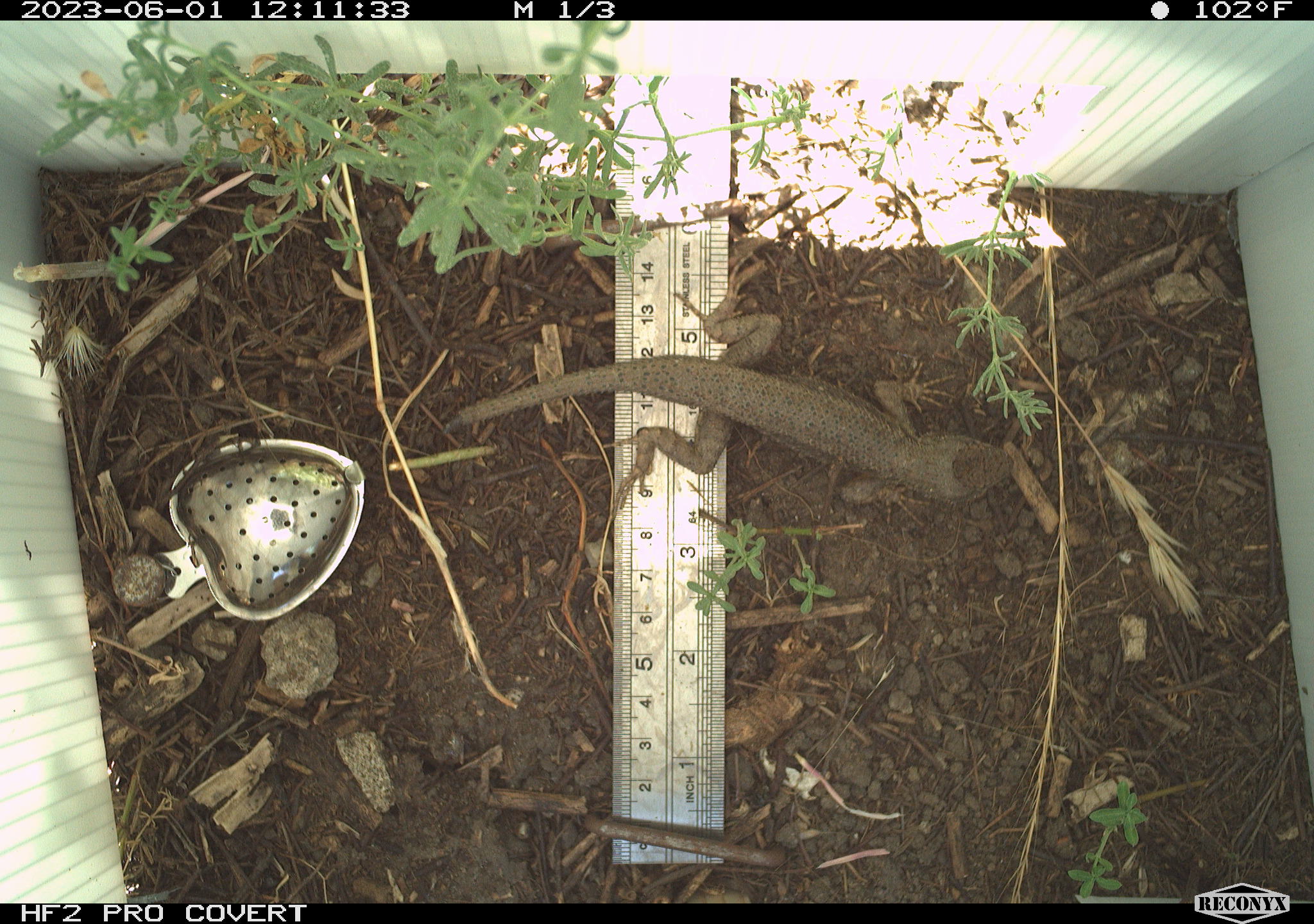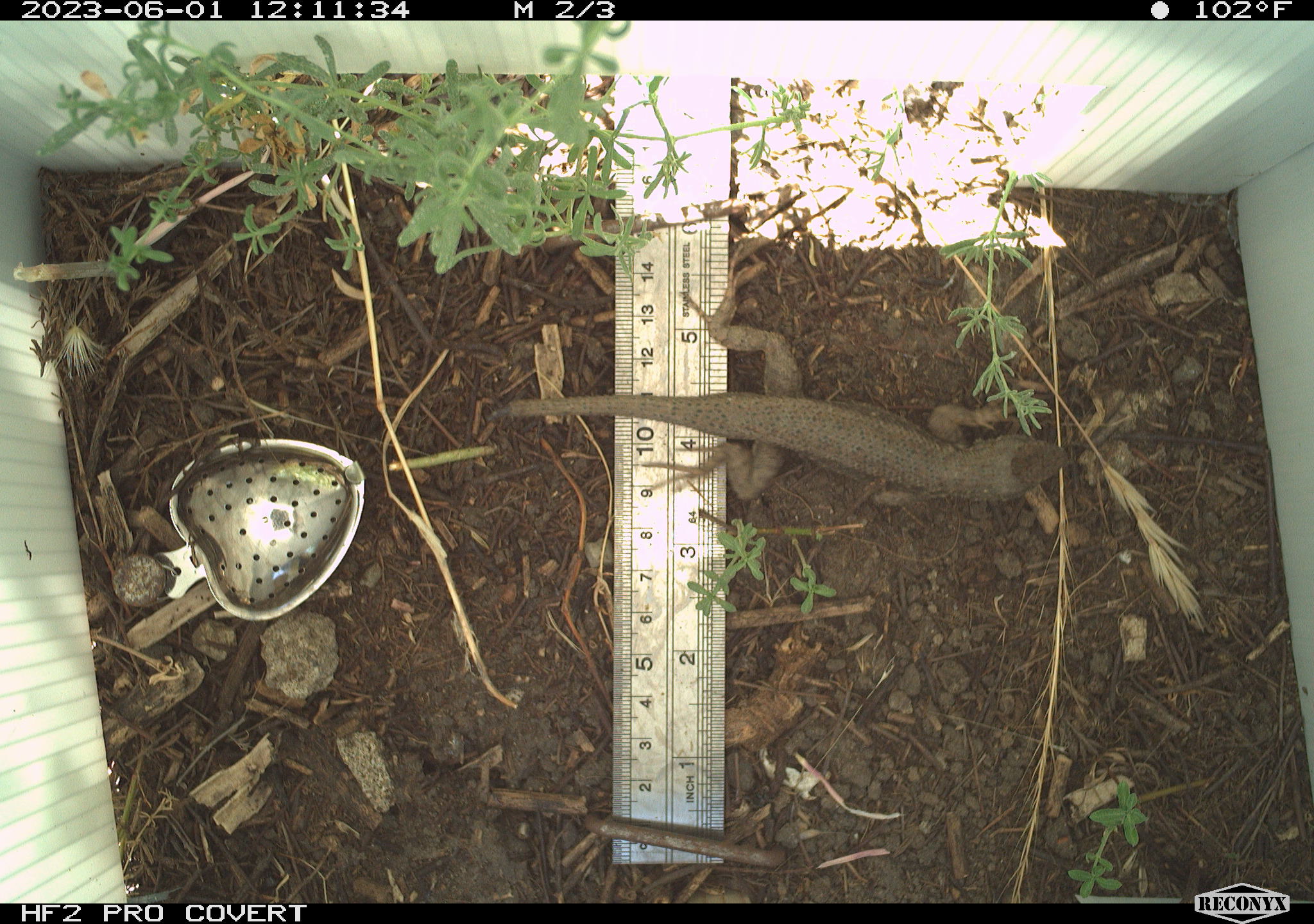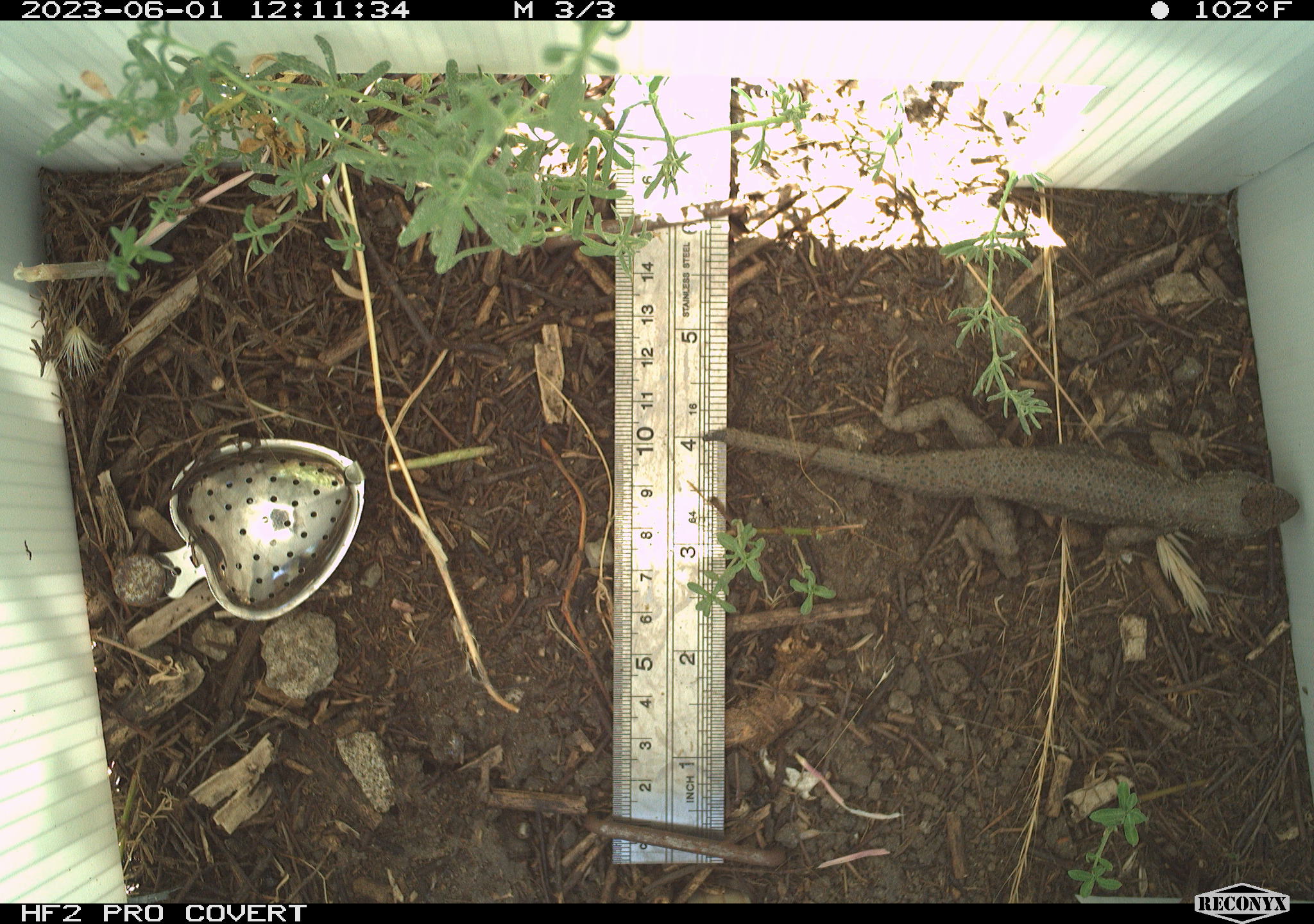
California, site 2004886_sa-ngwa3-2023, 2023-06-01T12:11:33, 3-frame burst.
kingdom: Animalia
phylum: Chordata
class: Reptilia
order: Squamata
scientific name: Squamata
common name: lizards and snakes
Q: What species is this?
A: Lizards and snakes (Squamata).